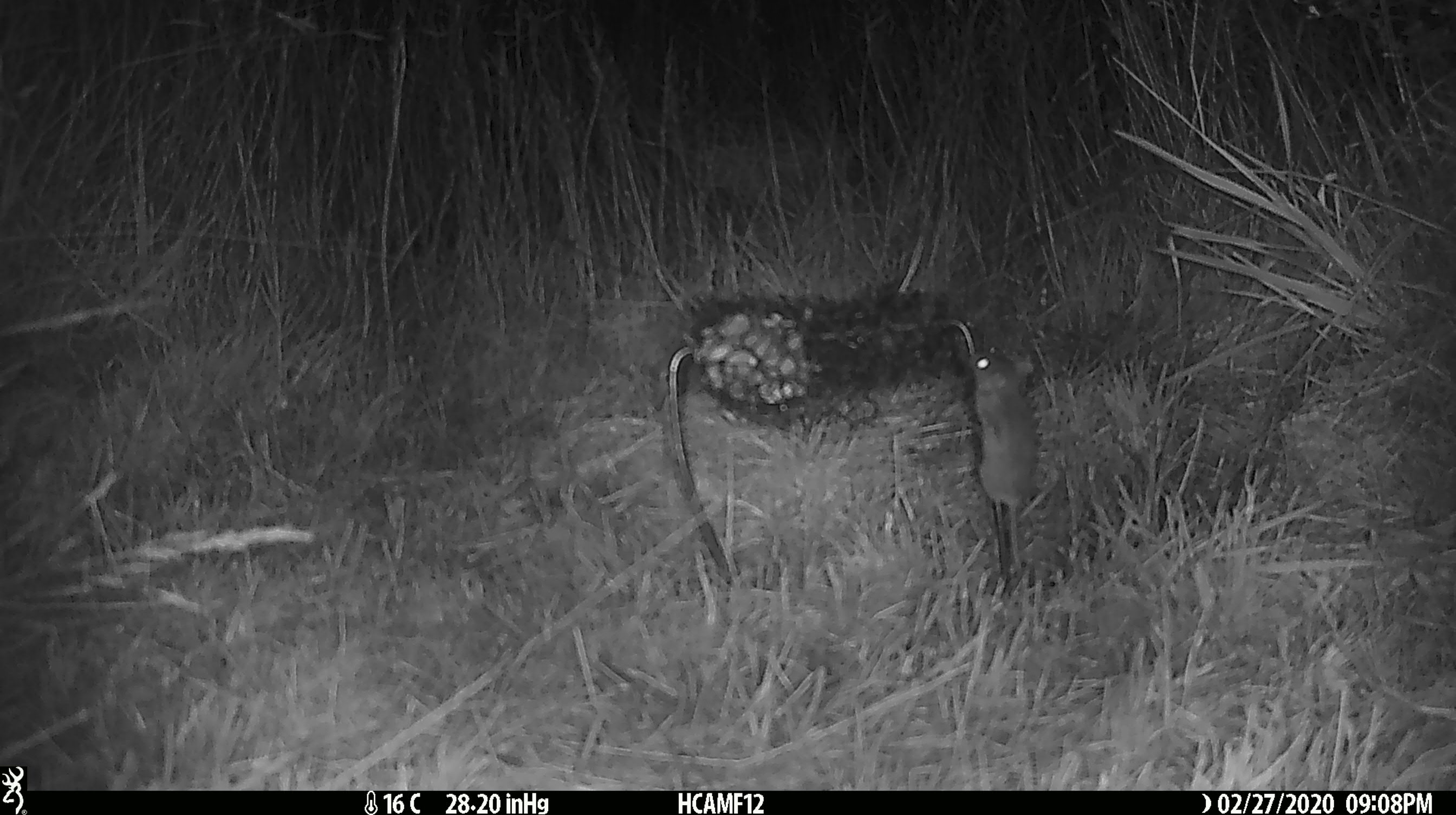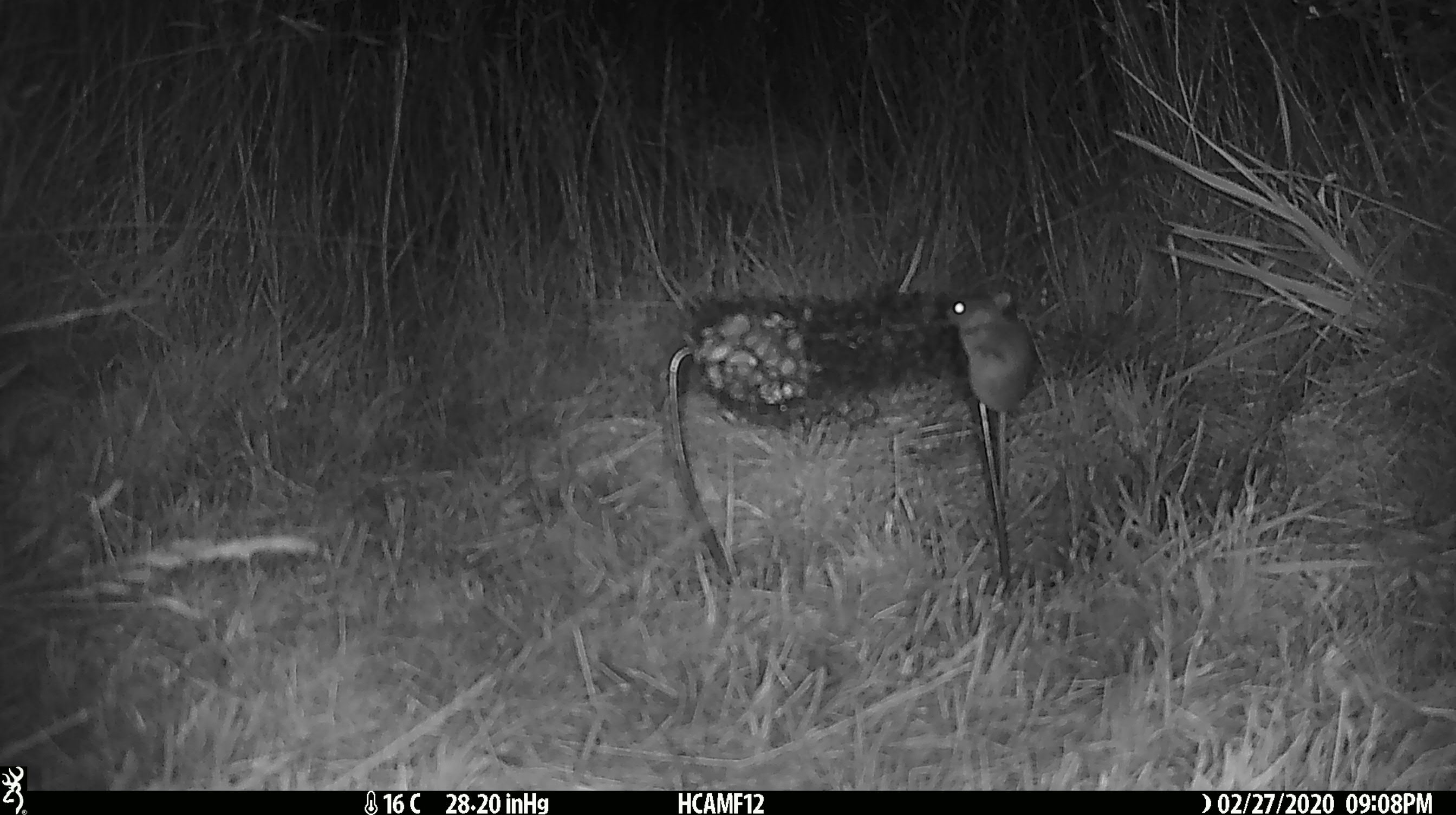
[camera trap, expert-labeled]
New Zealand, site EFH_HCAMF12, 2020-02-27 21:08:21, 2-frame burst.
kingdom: Animalia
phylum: Chordata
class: Mammalia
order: Rodentia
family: Muridae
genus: Mus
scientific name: Mus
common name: mouse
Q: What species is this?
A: Mouse (Mus).